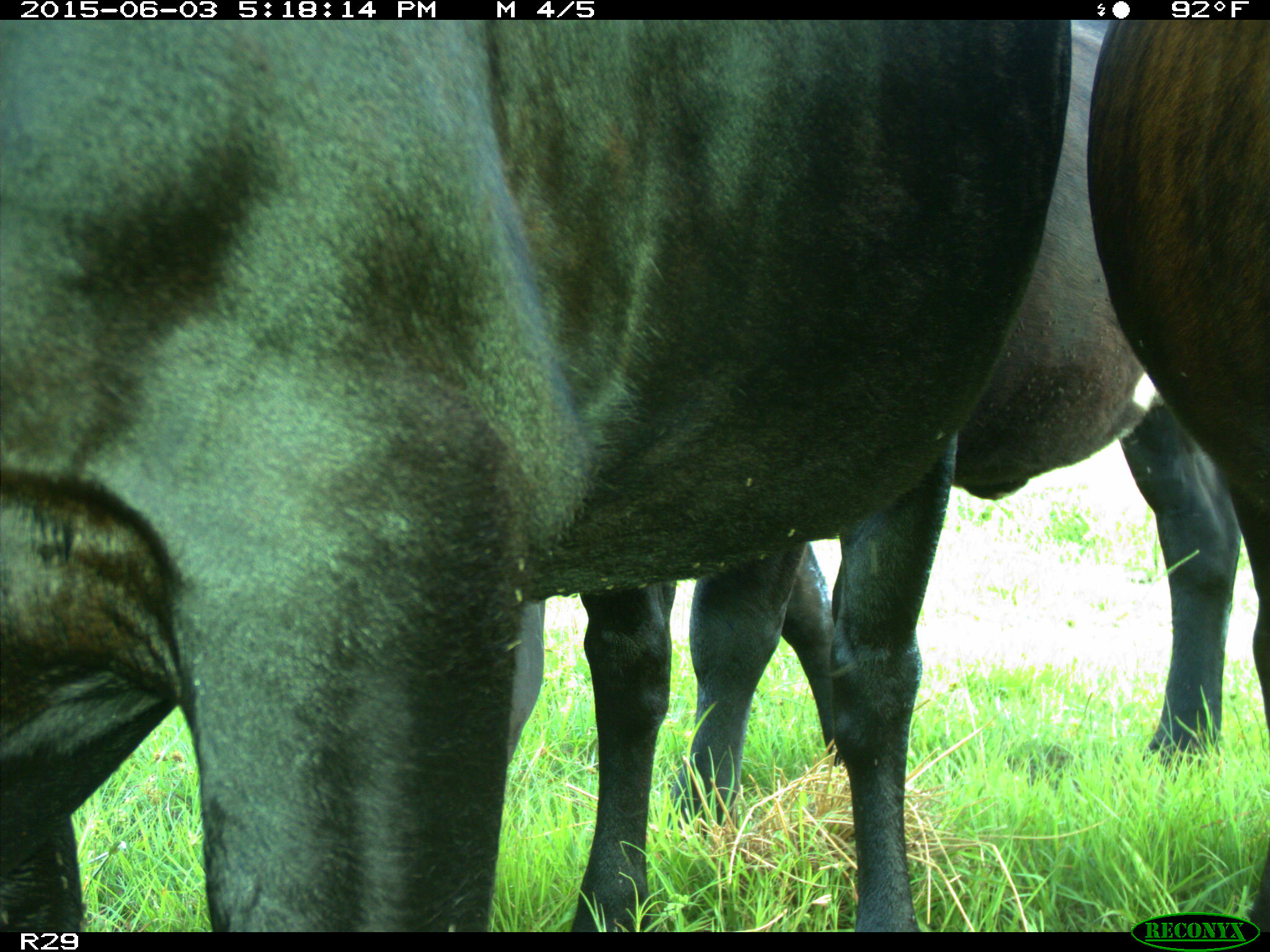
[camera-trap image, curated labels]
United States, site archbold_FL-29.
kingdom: Animalia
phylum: Chordata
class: Mammalia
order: Artiodactyla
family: Bovidae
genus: Bos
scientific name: Bos taurus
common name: domestic cow